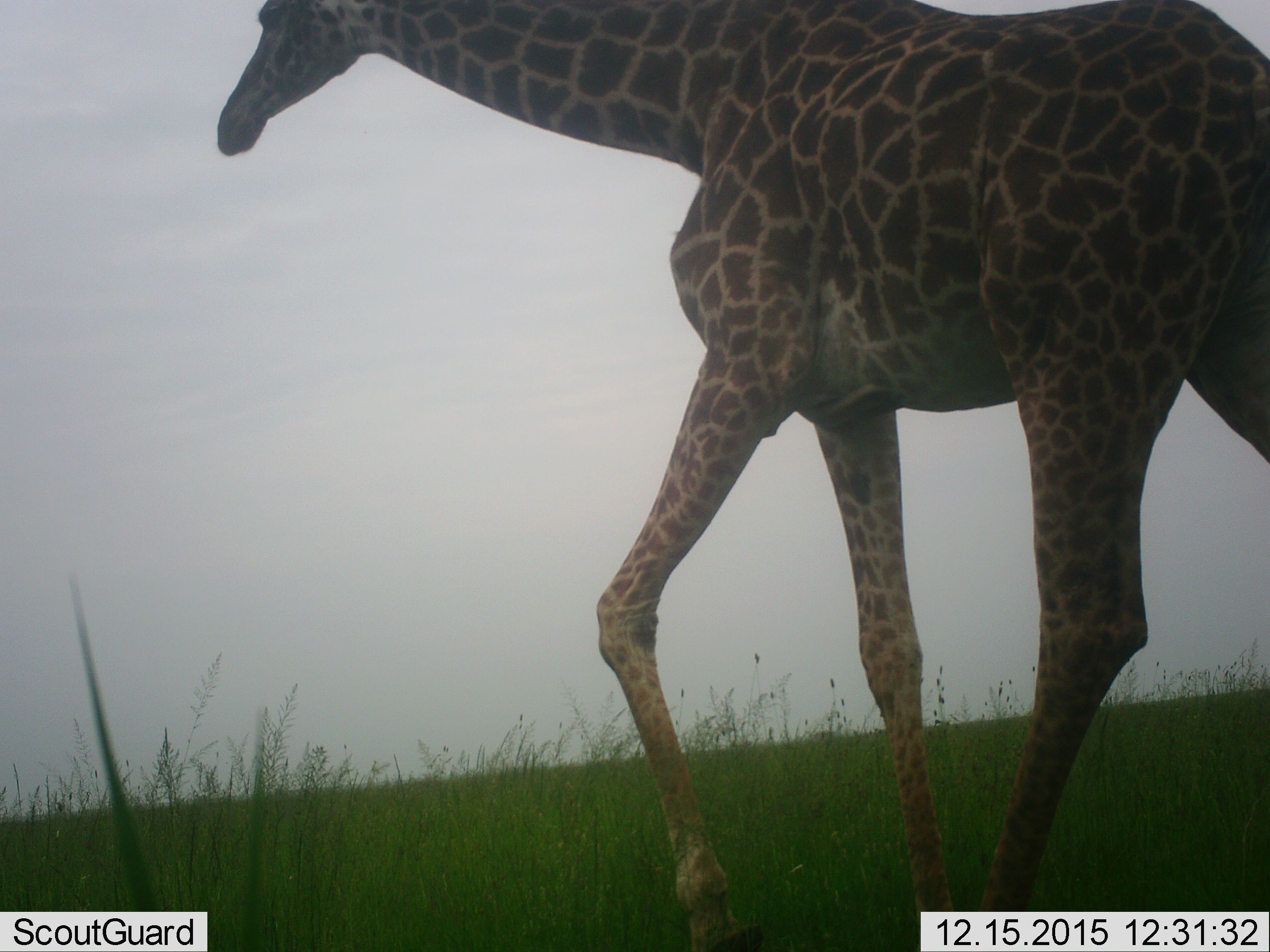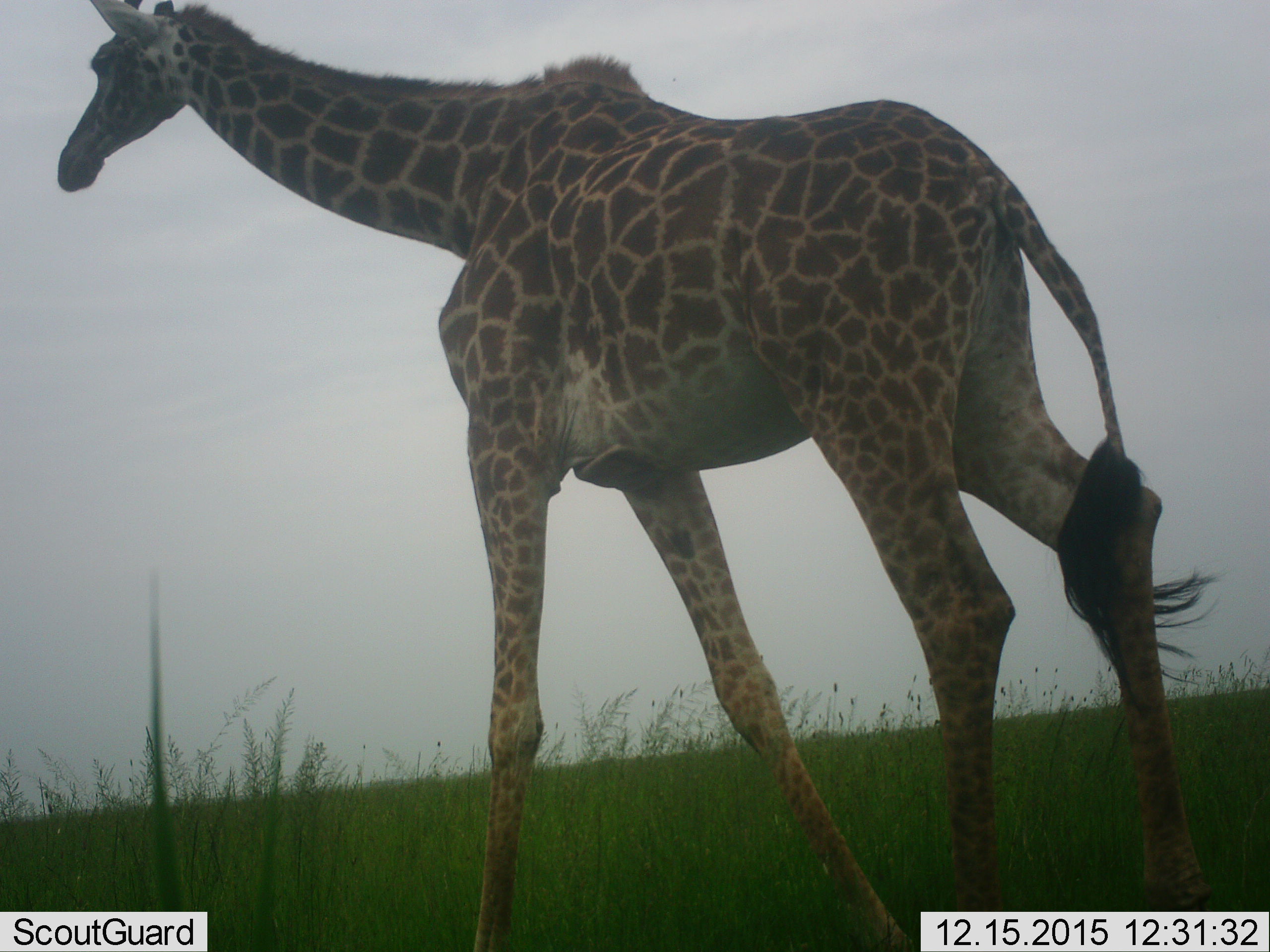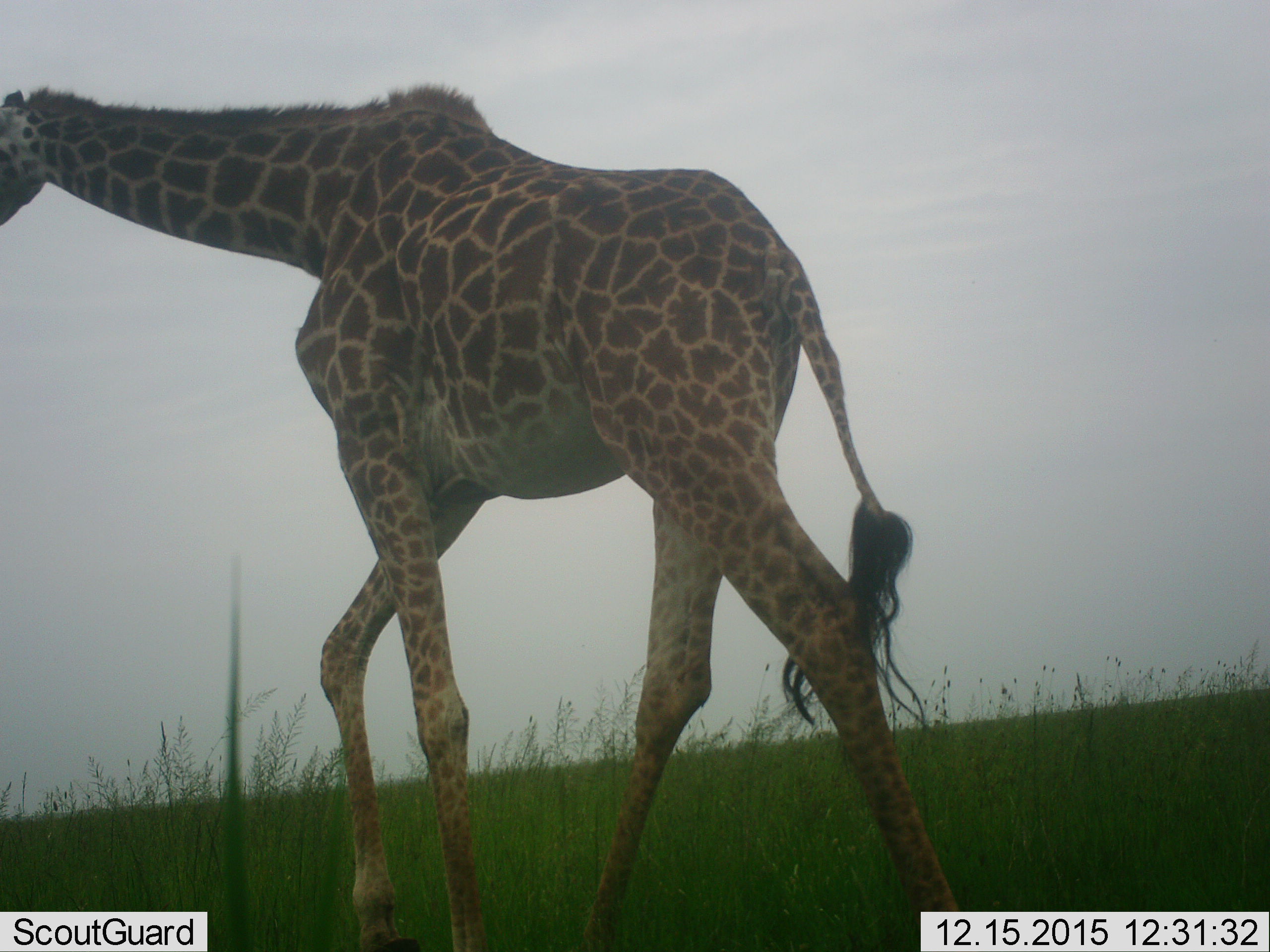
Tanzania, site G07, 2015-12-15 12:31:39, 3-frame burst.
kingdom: Animalia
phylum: Chordata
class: Mammalia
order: Artiodactyla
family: Giraffidae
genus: Giraffa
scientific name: Giraffa camelopardalis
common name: giraffe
Giraffe (Giraffa camelopardalis), count 1. Behavior (volunteer vote fractions): standing 30%, resting 0%, moving 90%, interacting 0%. Young present (vote fraction): 0%. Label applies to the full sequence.